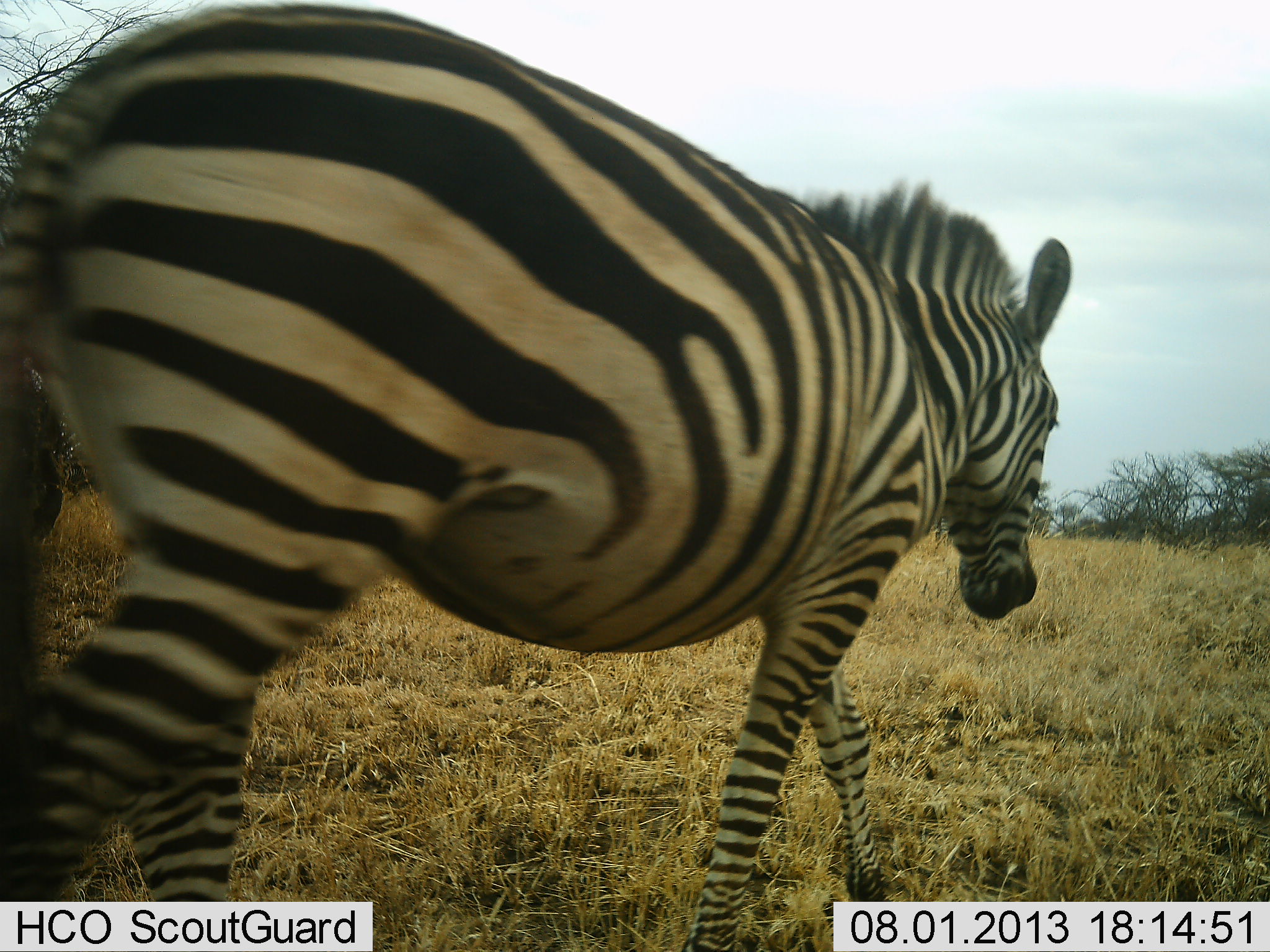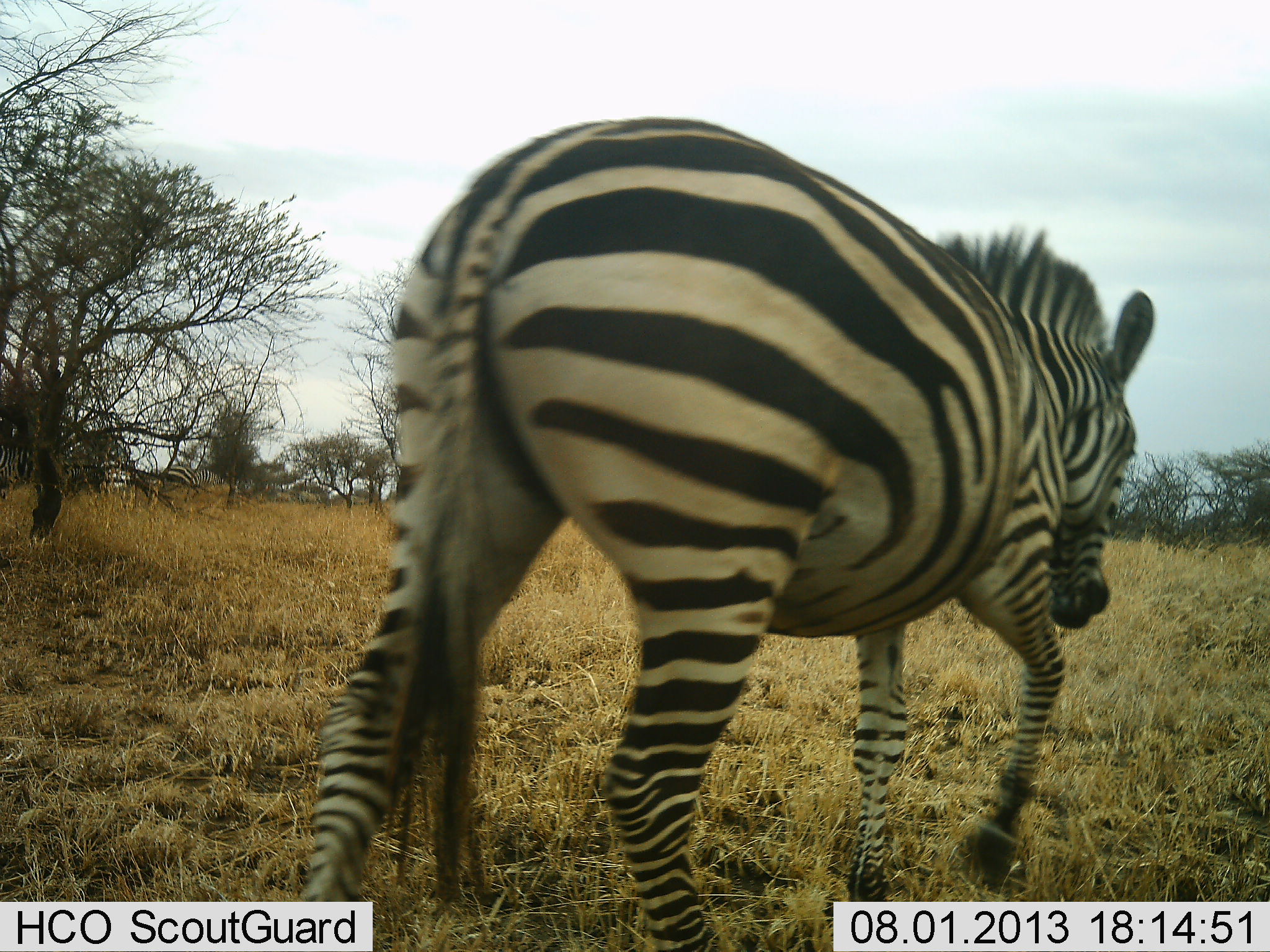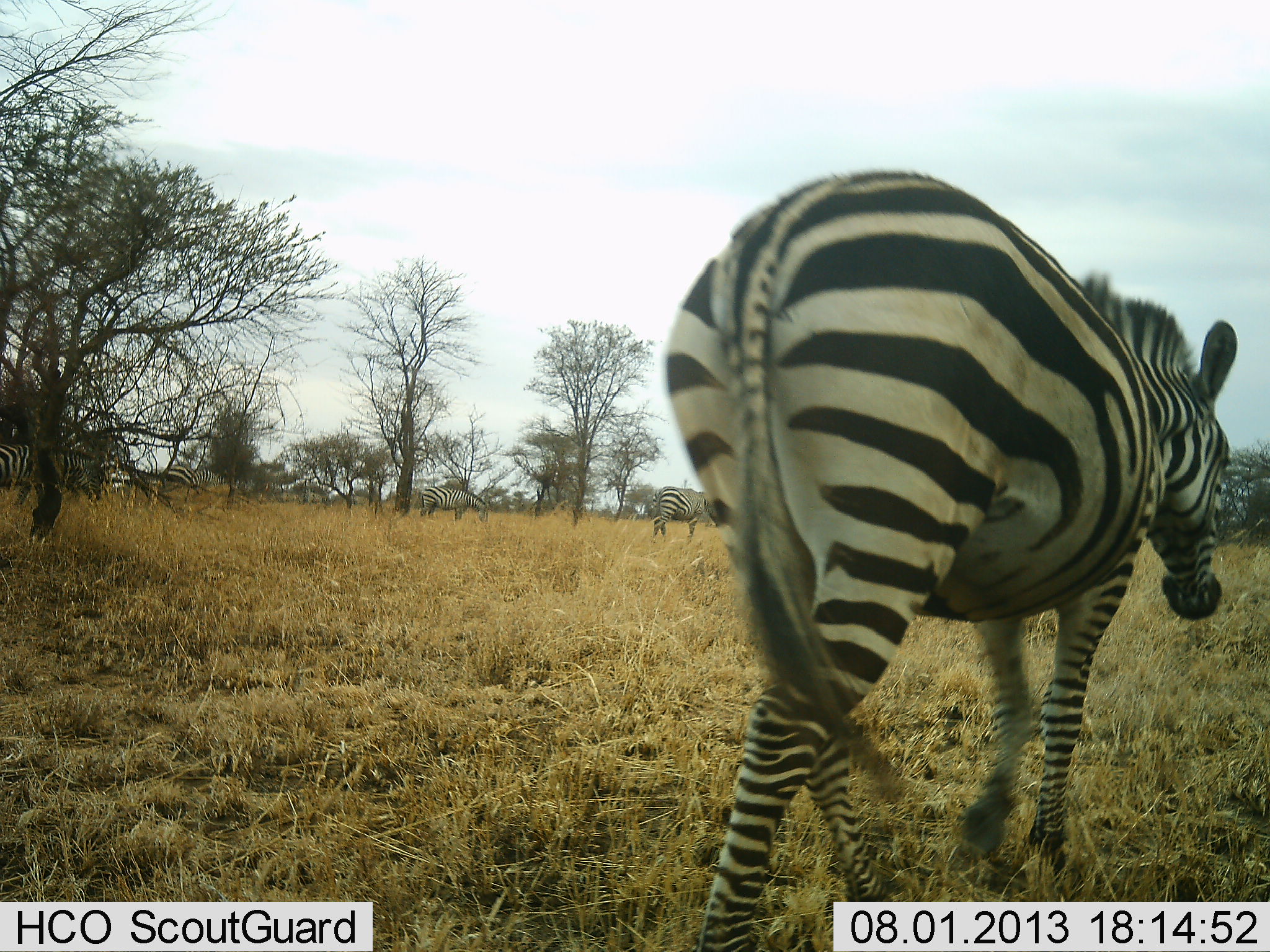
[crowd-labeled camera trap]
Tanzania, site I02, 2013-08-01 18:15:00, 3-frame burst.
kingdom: Animalia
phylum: Chordata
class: Mammalia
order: Perissodactyla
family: Equidae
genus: Equus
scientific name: Equus quagga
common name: plains zebra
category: zebra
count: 2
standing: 20%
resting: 0%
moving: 100%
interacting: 0%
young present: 0%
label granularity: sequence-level